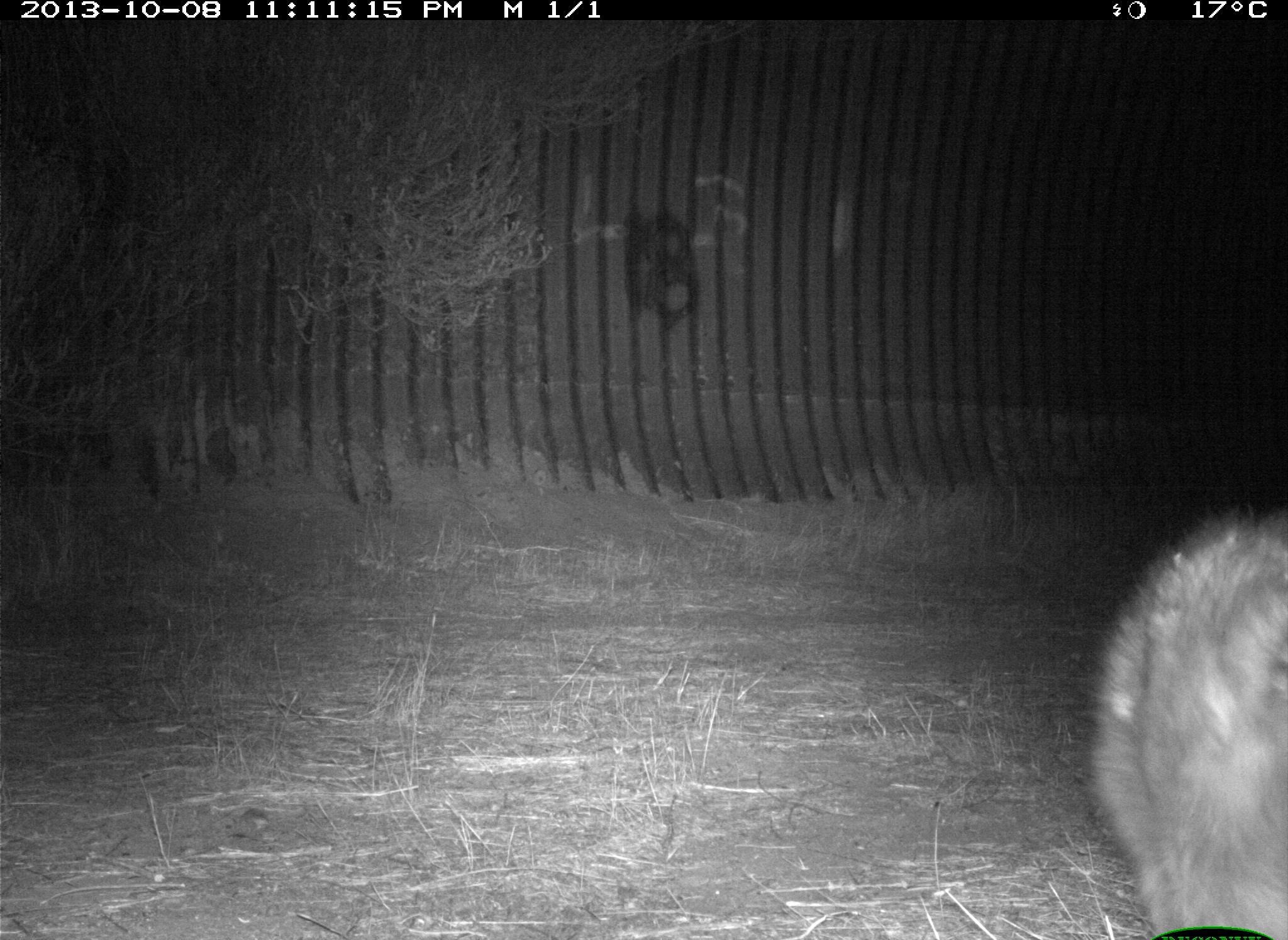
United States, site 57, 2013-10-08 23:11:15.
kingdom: Animalia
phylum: Chordata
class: Mammalia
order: Carnivora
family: Procyonidae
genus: Procyon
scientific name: Procyon lotor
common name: raccoon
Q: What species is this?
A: Raccoon (Procyon lotor).